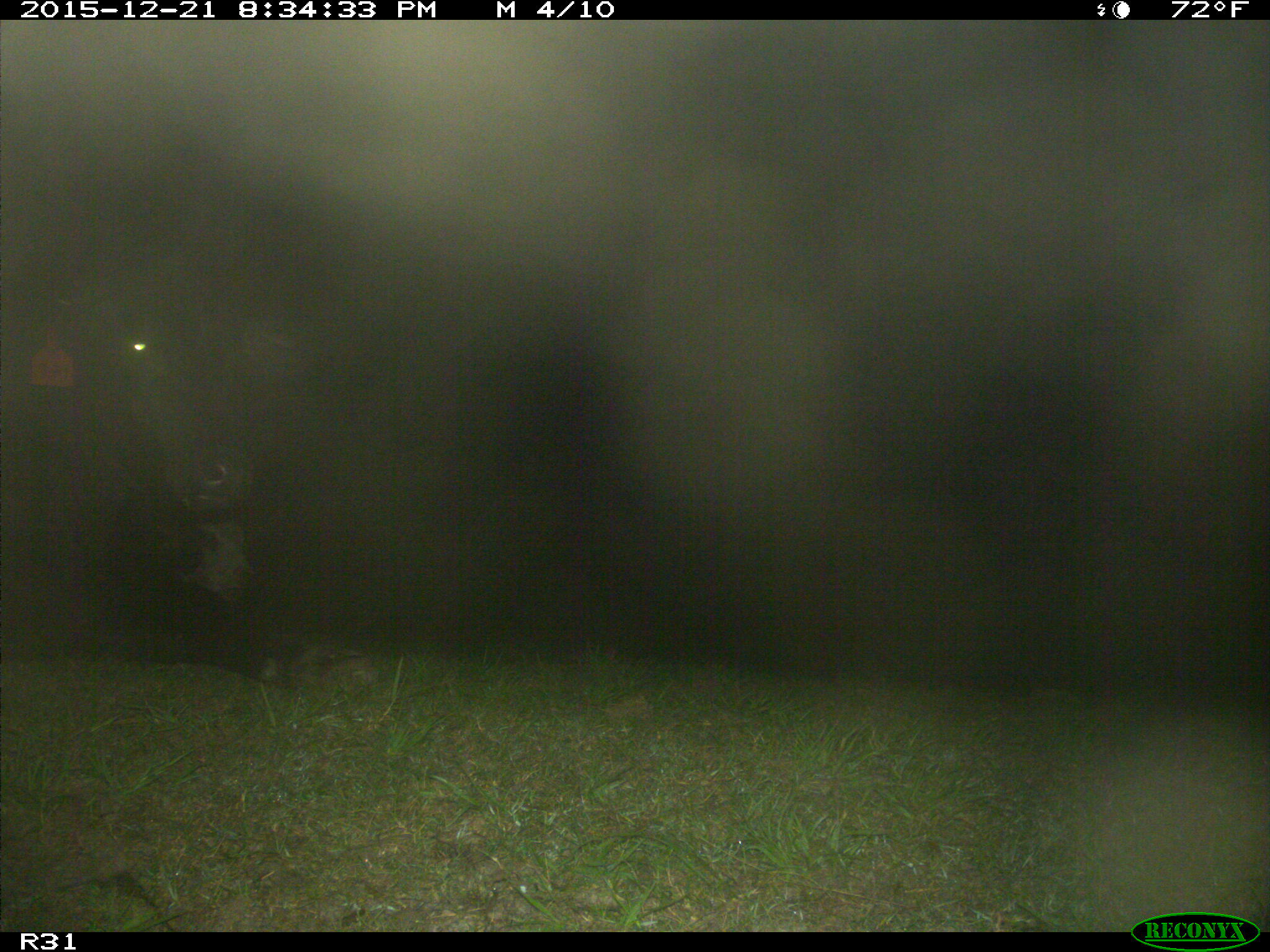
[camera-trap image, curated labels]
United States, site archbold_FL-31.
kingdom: Animalia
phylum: Chordata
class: Mammalia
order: Artiodactyla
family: Bovidae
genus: Bos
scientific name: Bos taurus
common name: domestic cow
Bos taurus (domestic cow).